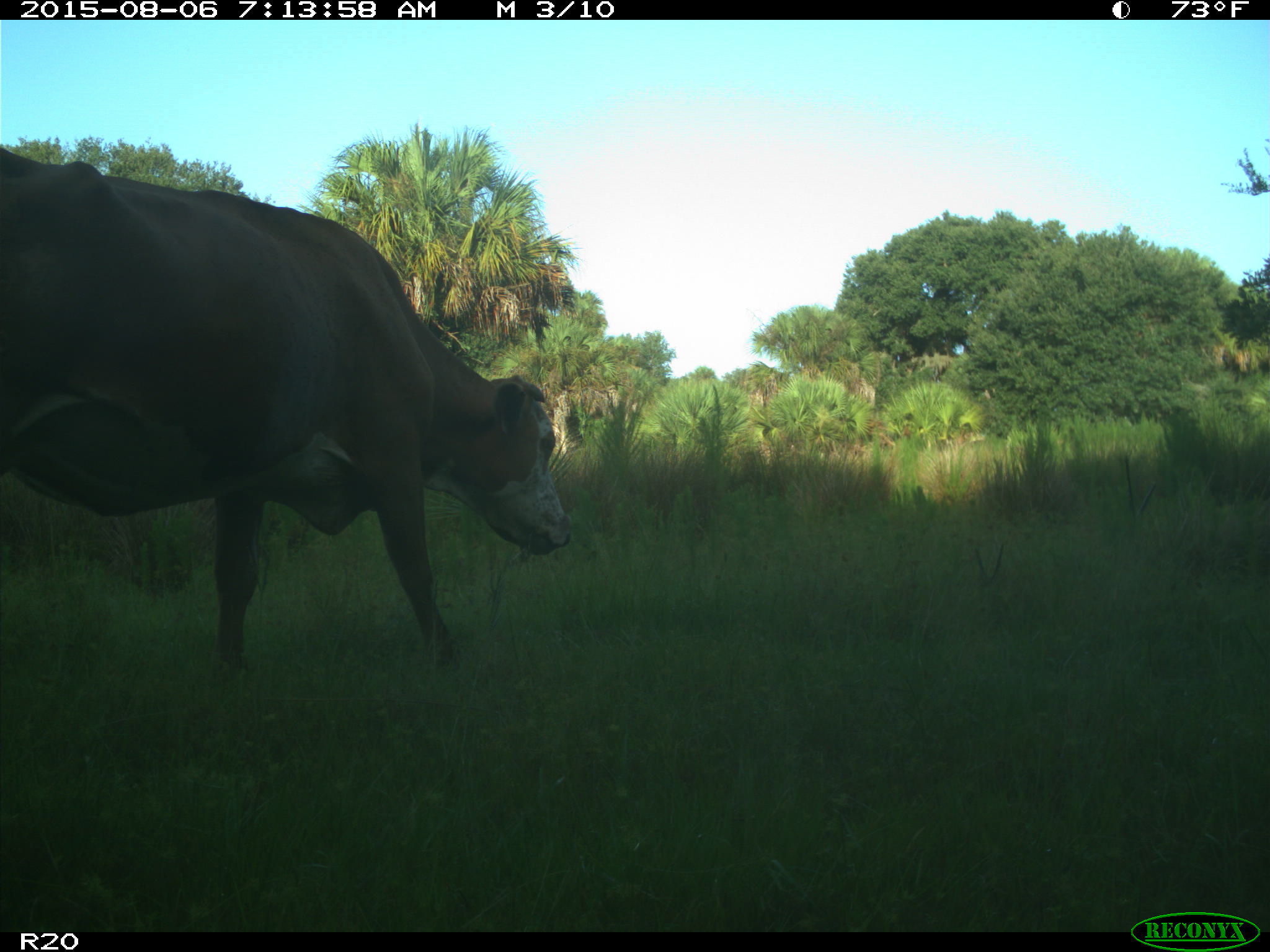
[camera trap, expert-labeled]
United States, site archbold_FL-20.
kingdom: Animalia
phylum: Chordata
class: Mammalia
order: Artiodactyla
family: Bovidae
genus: Bos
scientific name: Bos taurus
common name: domestic cow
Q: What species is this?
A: Bos taurus (domestic cow).